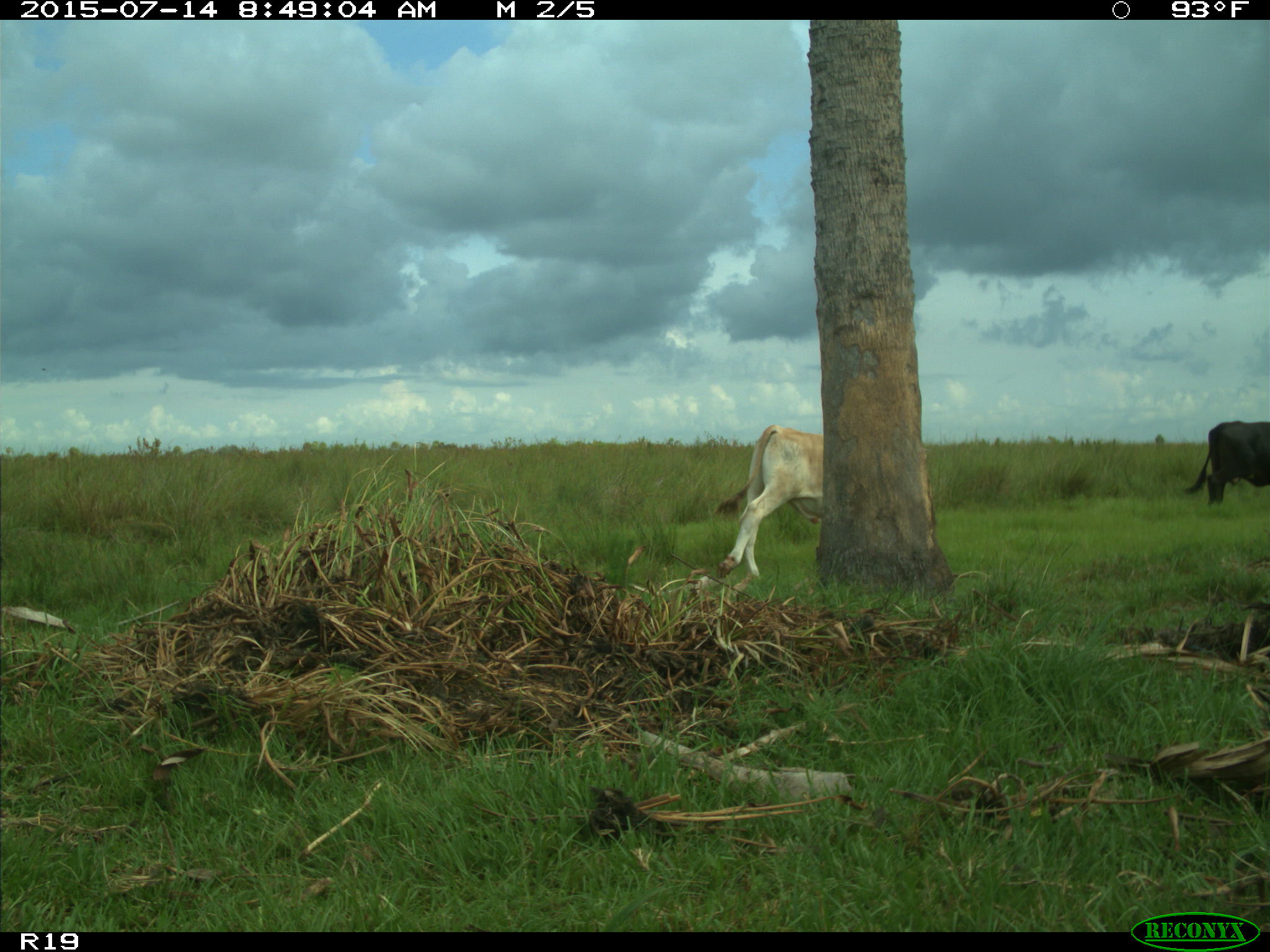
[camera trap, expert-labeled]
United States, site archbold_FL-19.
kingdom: Animalia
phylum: Chordata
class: Mammalia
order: Artiodactyla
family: Bovidae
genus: Bos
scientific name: Bos taurus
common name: domestic cow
Bos taurus (domestic cow).